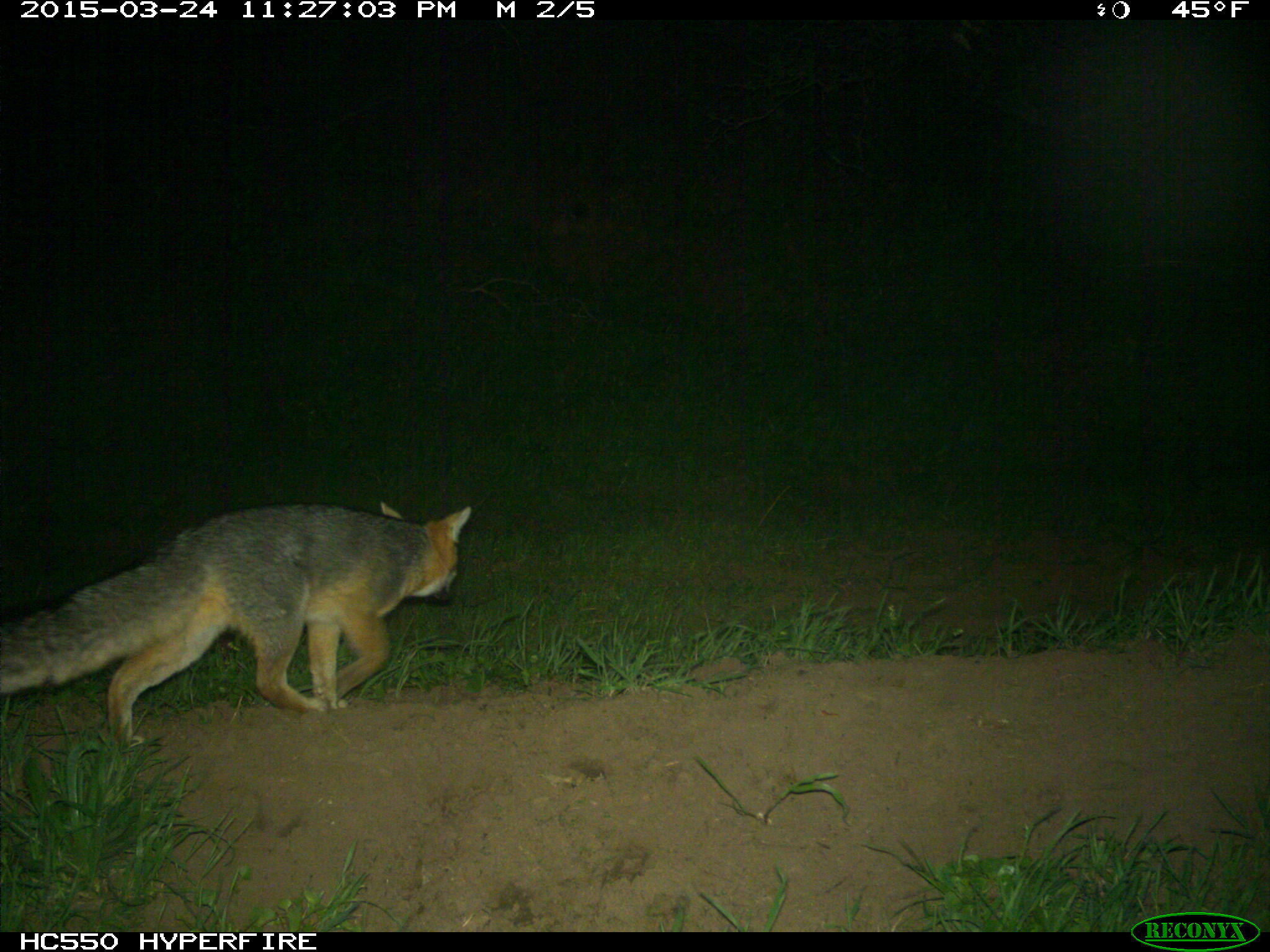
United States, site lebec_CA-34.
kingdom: Animalia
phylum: Chordata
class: Mammalia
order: Carnivora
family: Canidae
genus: Urocyon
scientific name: Urocyon cinereoargenteus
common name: gray fox